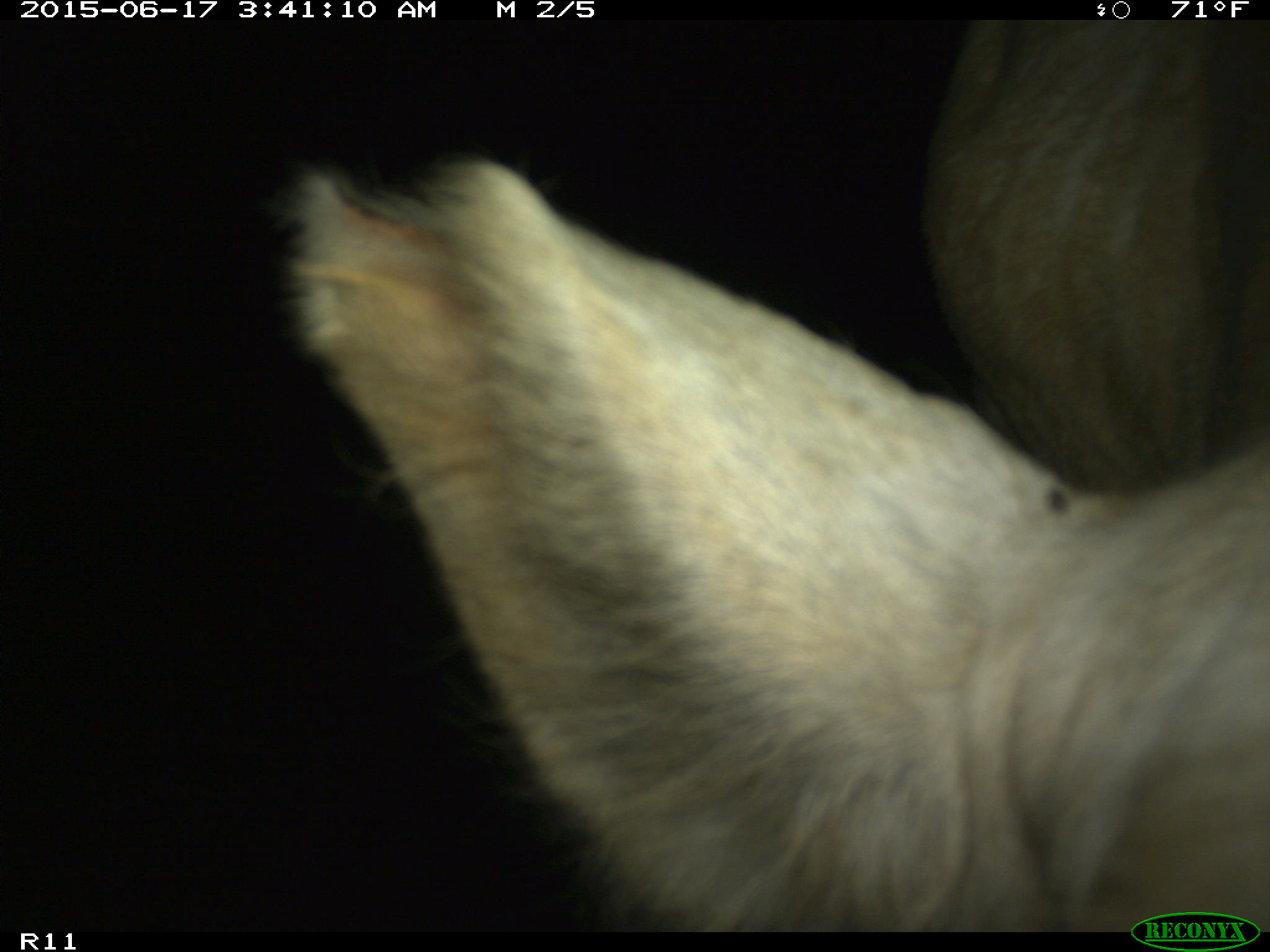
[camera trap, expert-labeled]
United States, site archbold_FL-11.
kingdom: Animalia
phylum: Chordata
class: Mammalia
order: Artiodactyla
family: Bovidae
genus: Bos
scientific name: Bos taurus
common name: domestic cow